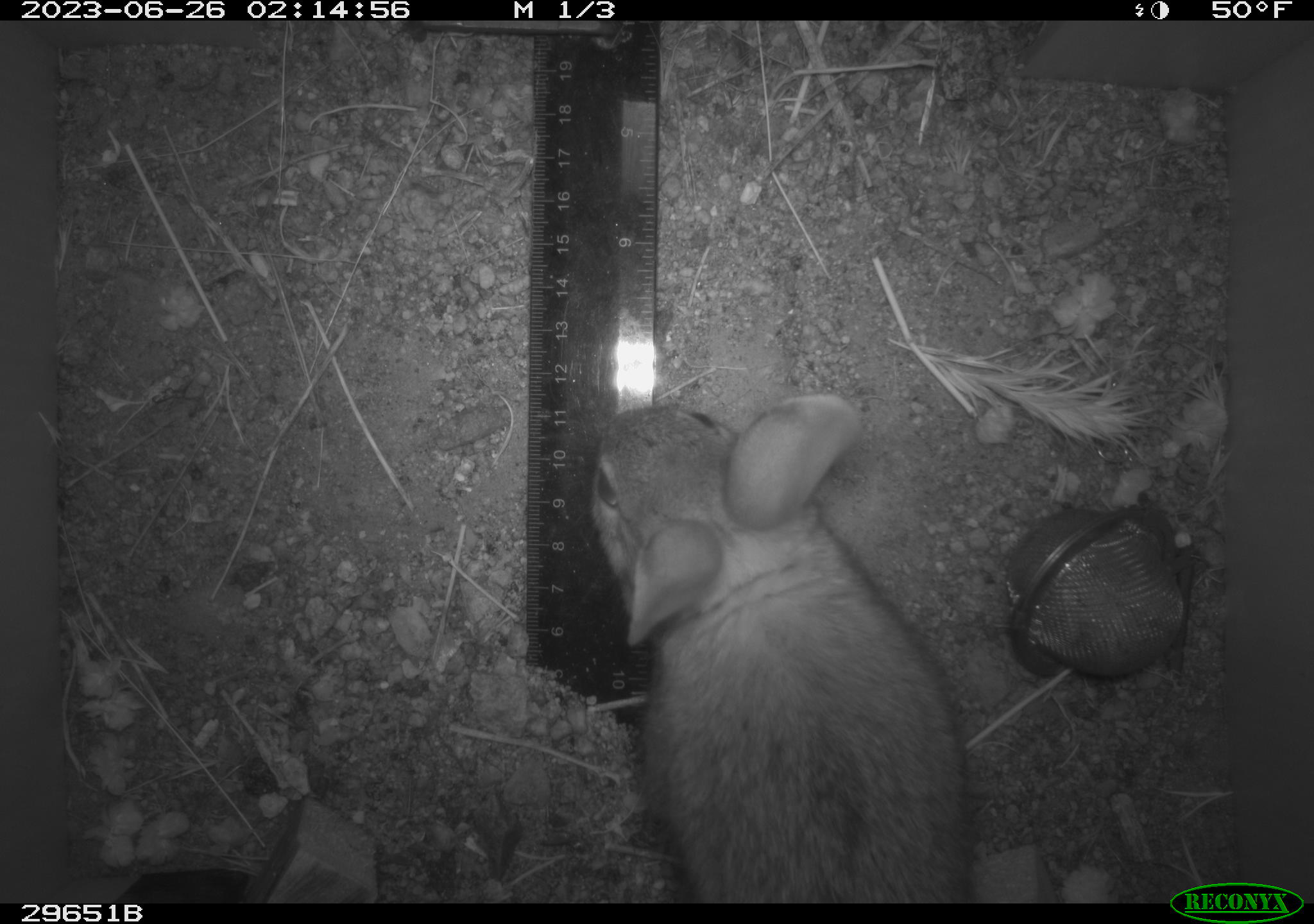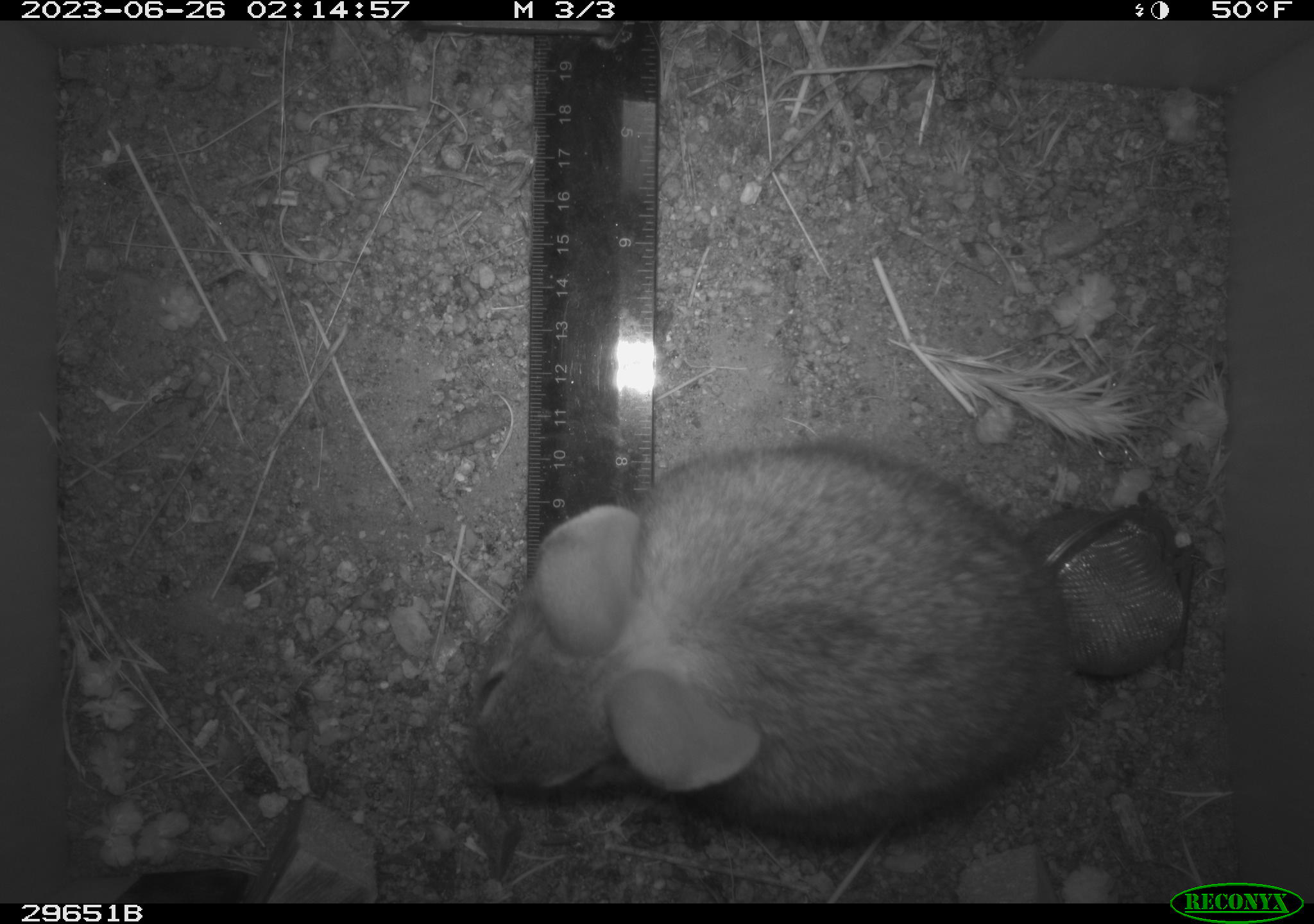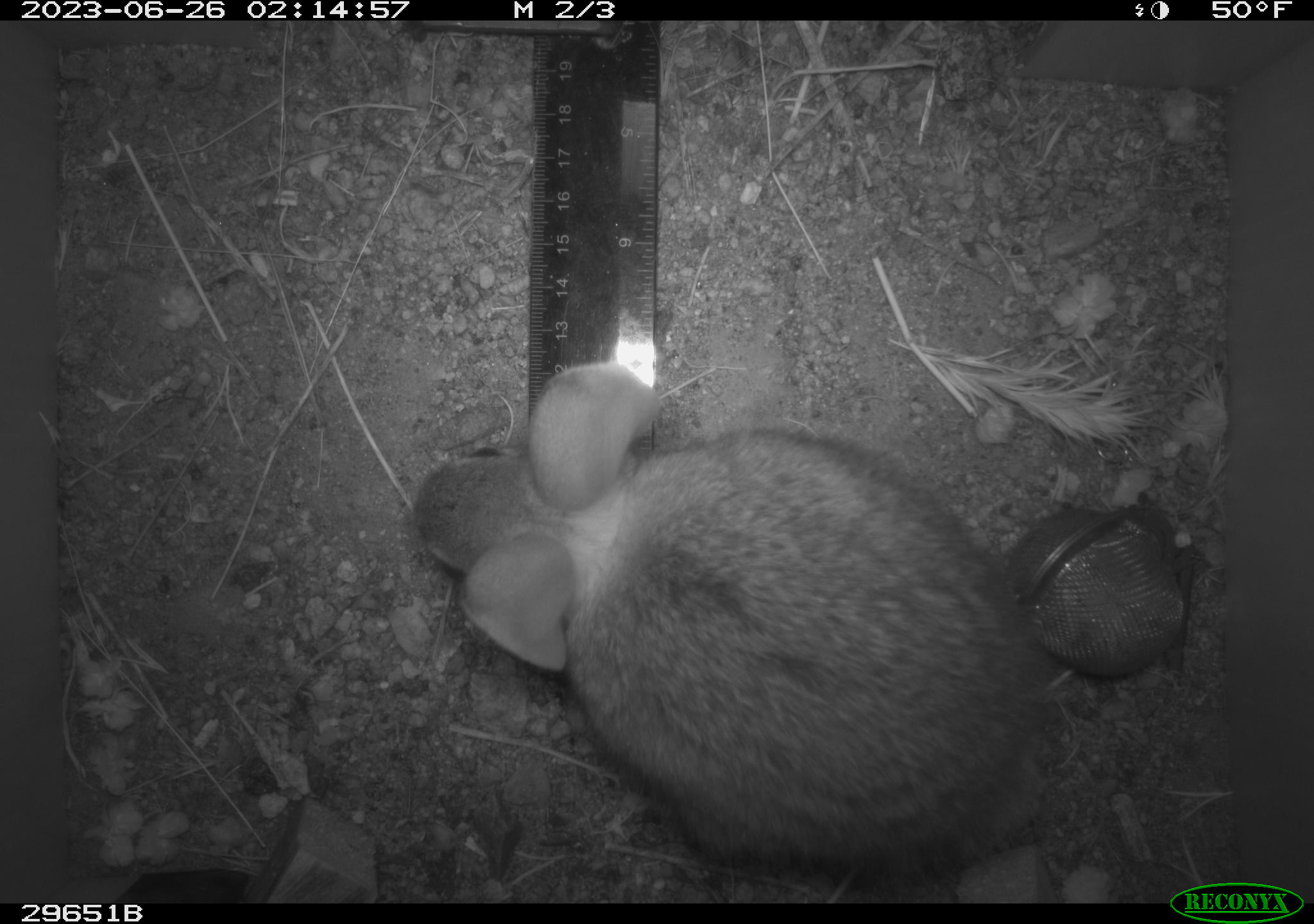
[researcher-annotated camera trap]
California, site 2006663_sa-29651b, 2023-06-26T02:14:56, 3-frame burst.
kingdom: Animalia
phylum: Chordata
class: Mammalia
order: Lagomorpha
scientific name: Lagomorpha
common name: hares, rabbits, and pikas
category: lagomorpha order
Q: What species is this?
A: Lagomorpha order (hares, rabbits, and pikas) (Lagomorpha).